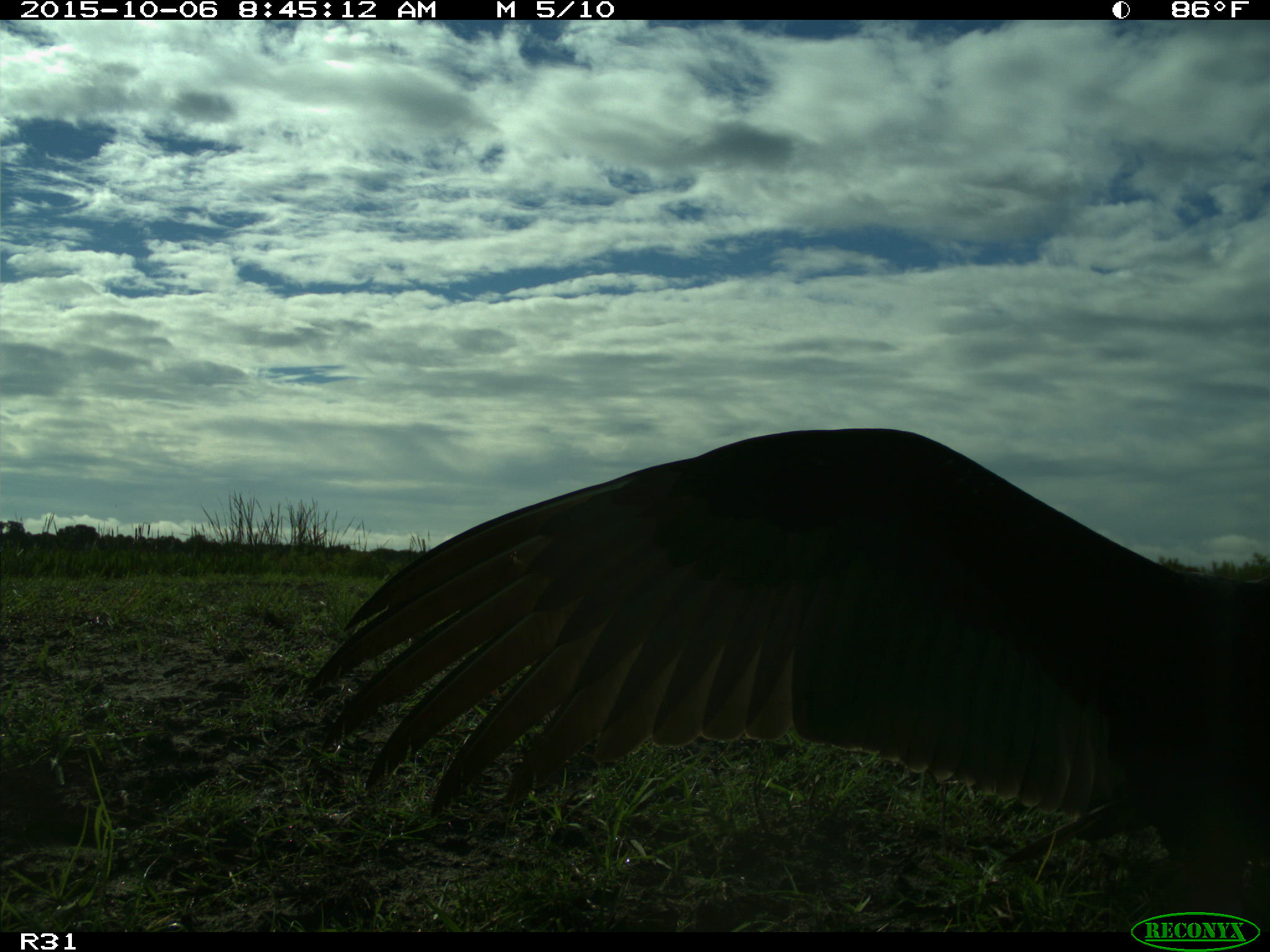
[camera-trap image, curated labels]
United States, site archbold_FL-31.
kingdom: Animalia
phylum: Chordata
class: Aves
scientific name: Aves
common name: birds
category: unidentified bird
Unidentified bird (birds) (Aves).